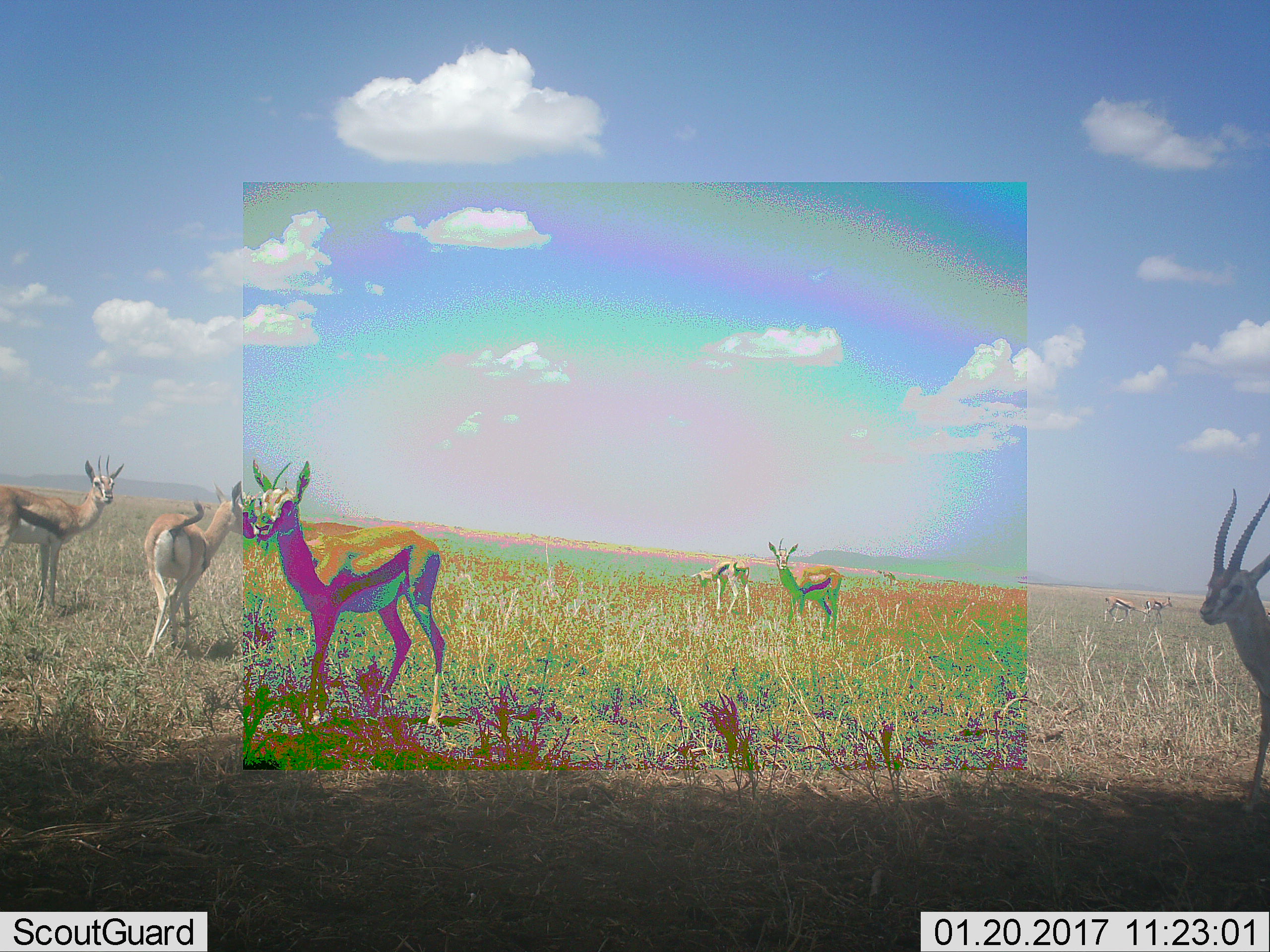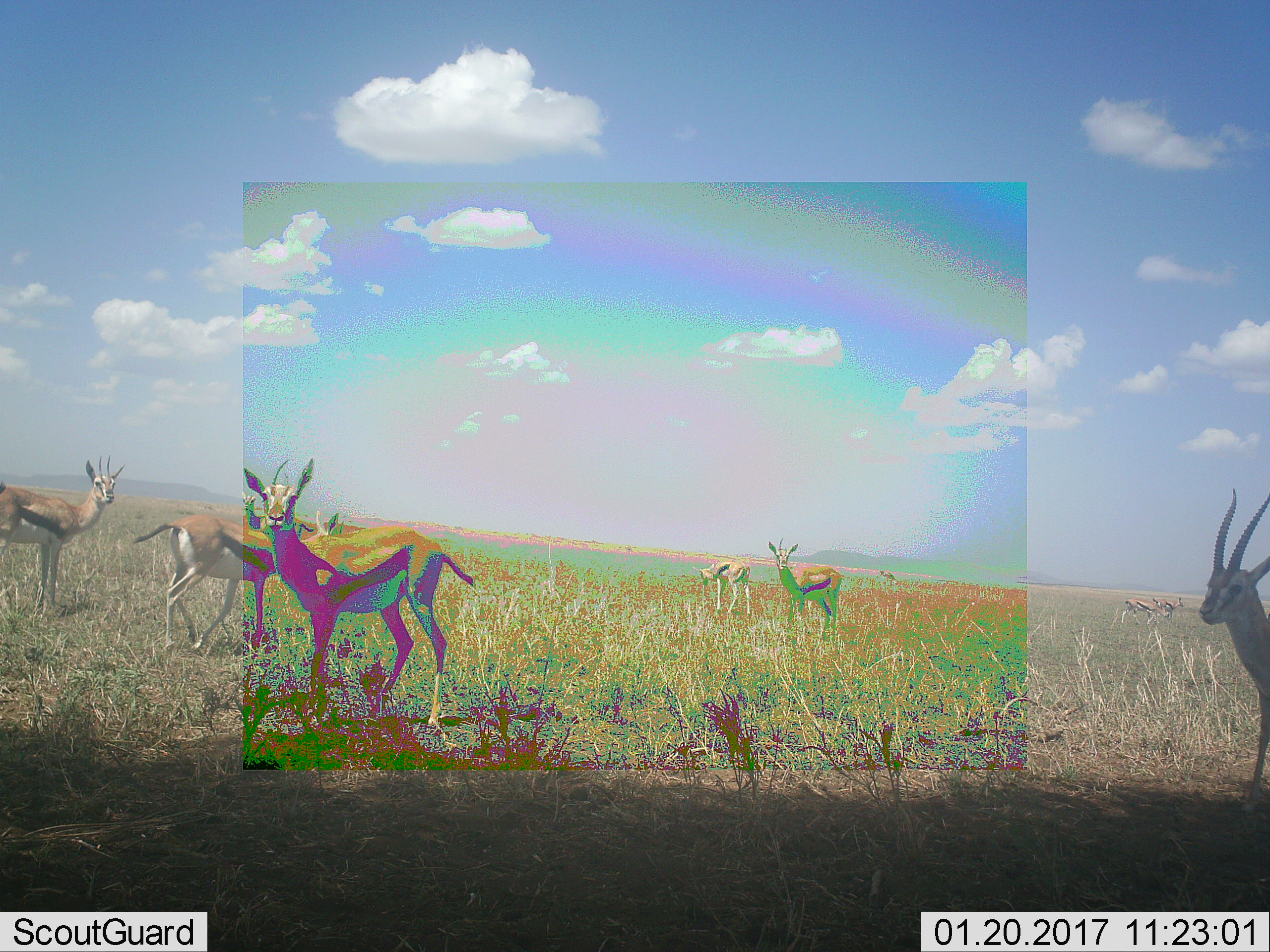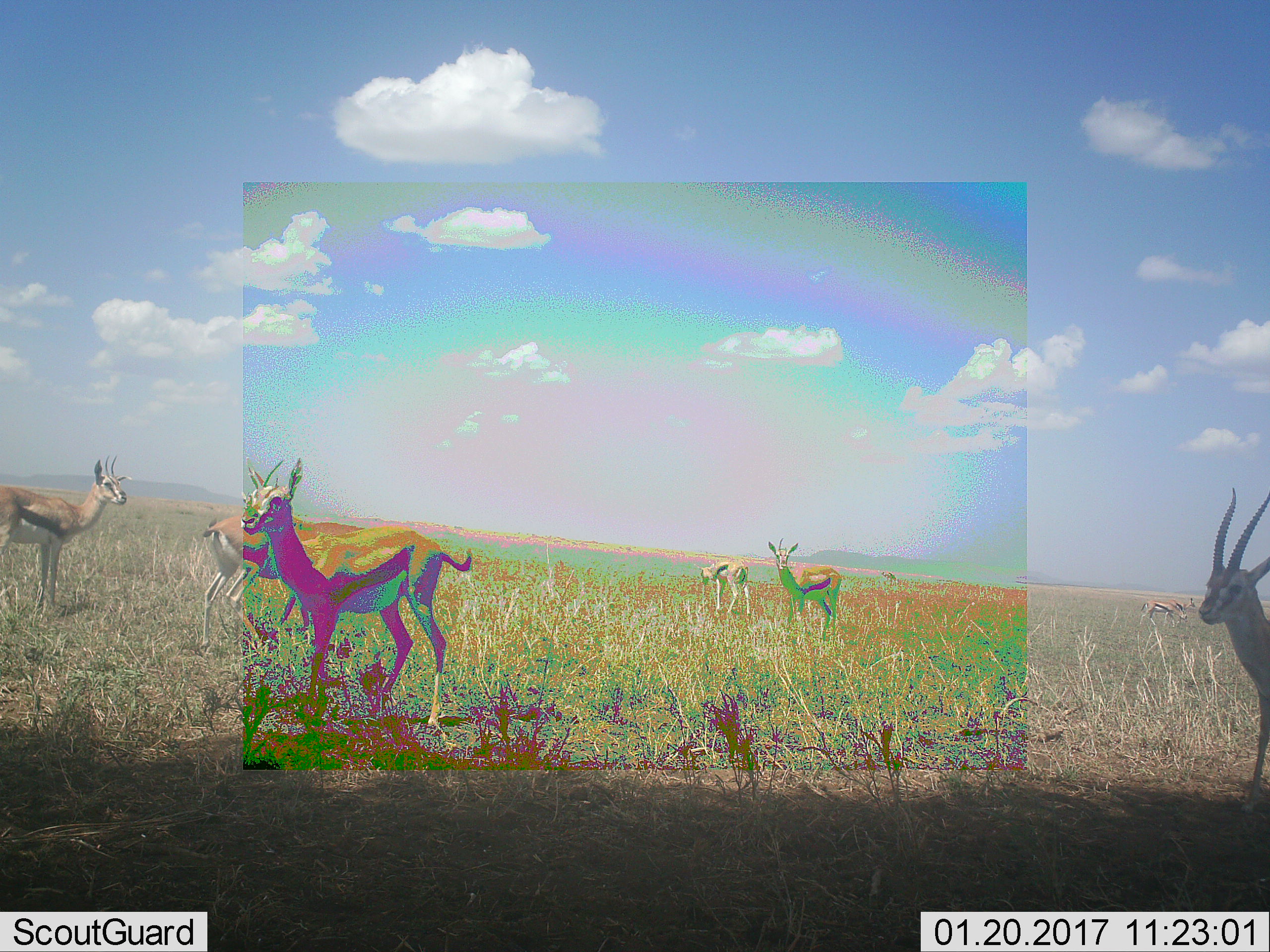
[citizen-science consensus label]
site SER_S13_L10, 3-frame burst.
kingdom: Animalia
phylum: Chordata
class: Mammalia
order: Artiodactyla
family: Bovidae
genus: Eudorcas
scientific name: Eudorcas thomsonii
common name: thomson's gazelle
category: gazellethomsons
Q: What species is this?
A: Gazellethomsons (thomson's gazelle) (Eudorcas thomsonii).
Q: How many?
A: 9.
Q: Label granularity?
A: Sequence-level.